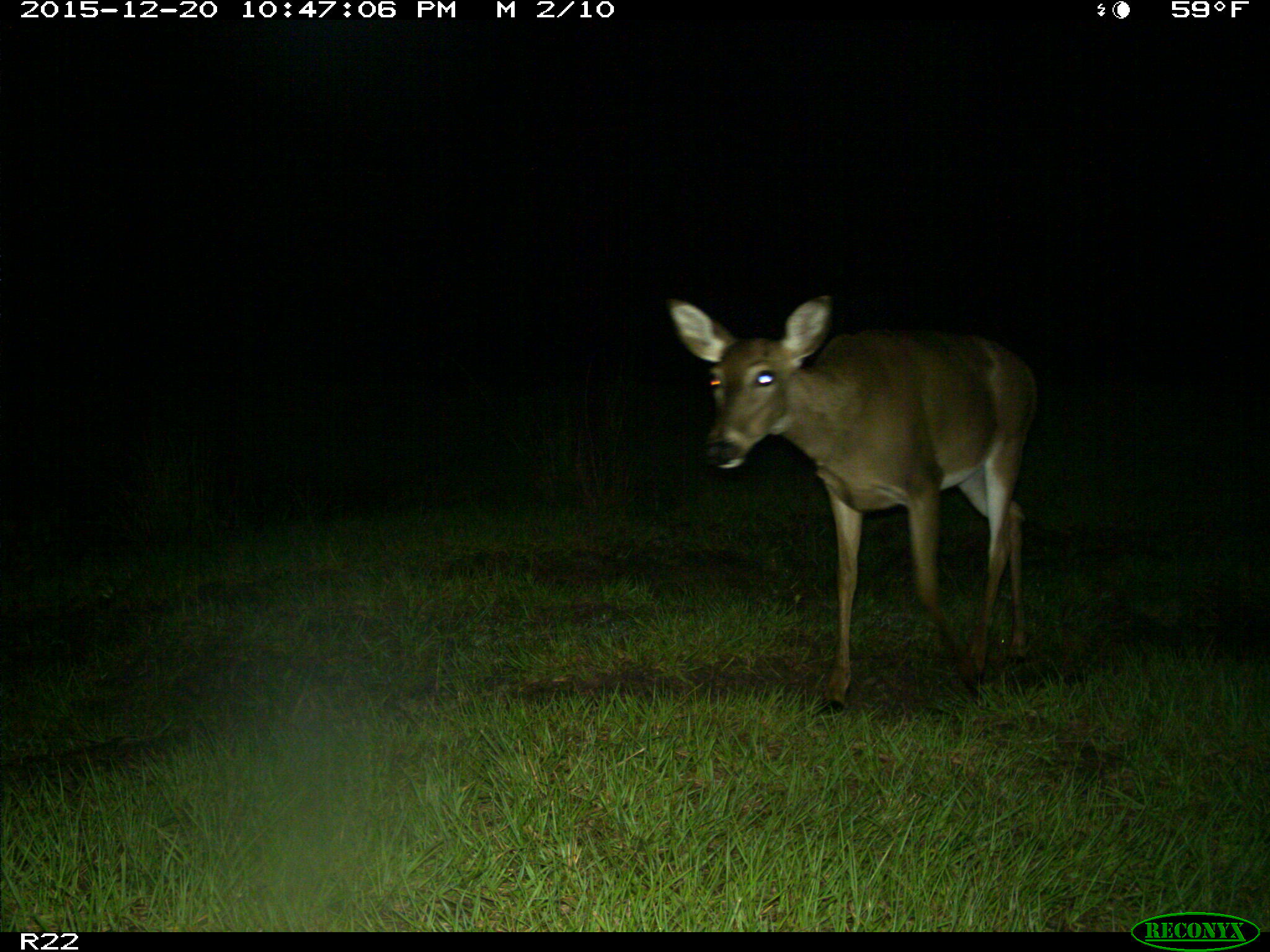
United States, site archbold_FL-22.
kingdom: Animalia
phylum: Chordata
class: Mammalia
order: Artiodactyla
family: Cervidae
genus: Odocoileus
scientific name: Odocoileus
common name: deer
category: unidentified deer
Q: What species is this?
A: Unidentified deer (deer) (Odocoileus).